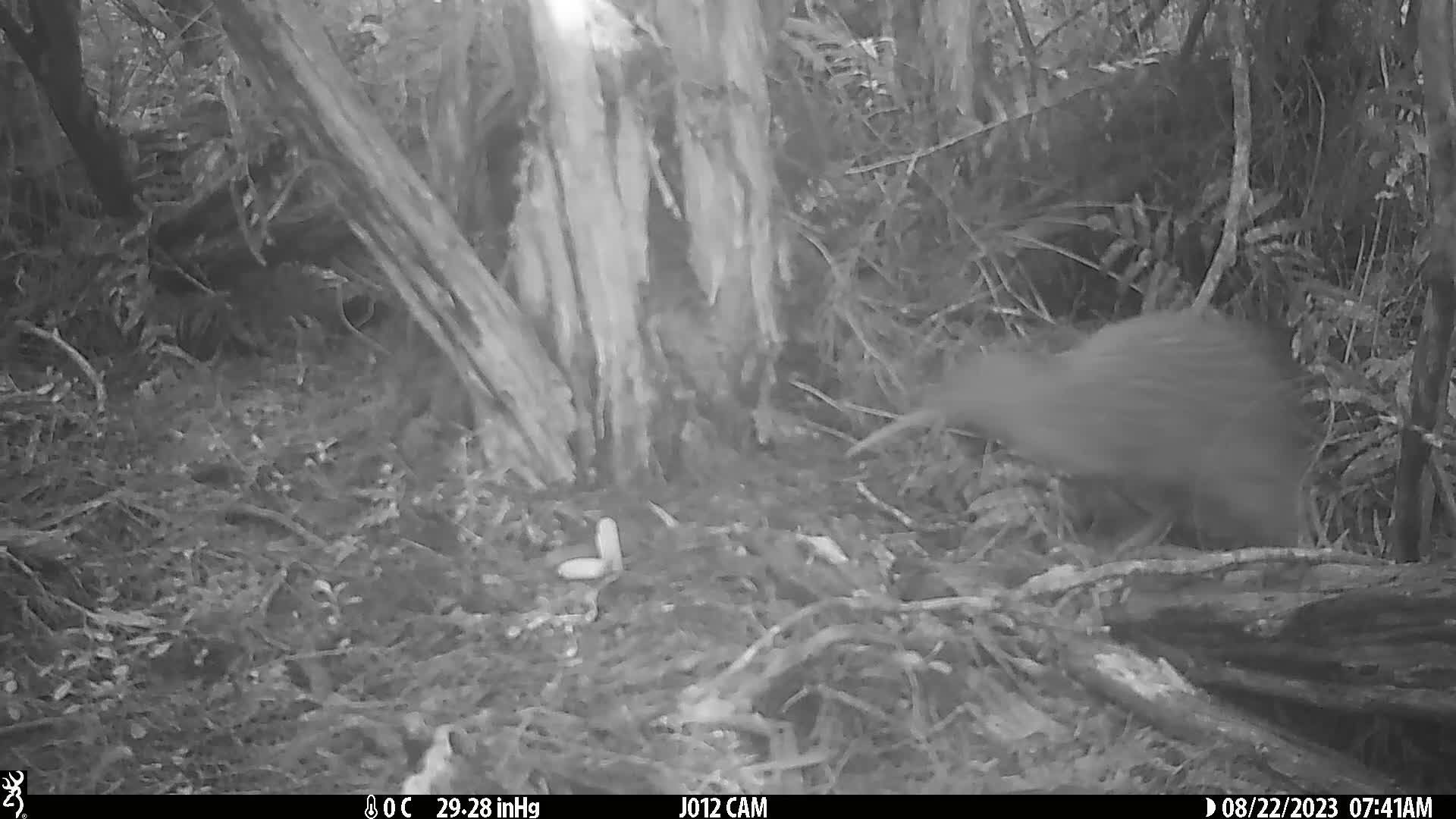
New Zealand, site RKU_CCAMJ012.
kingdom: Animalia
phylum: Chordata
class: Aves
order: Apterygiformes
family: Apterygidae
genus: Apteryx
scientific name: Apteryx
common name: kiwi